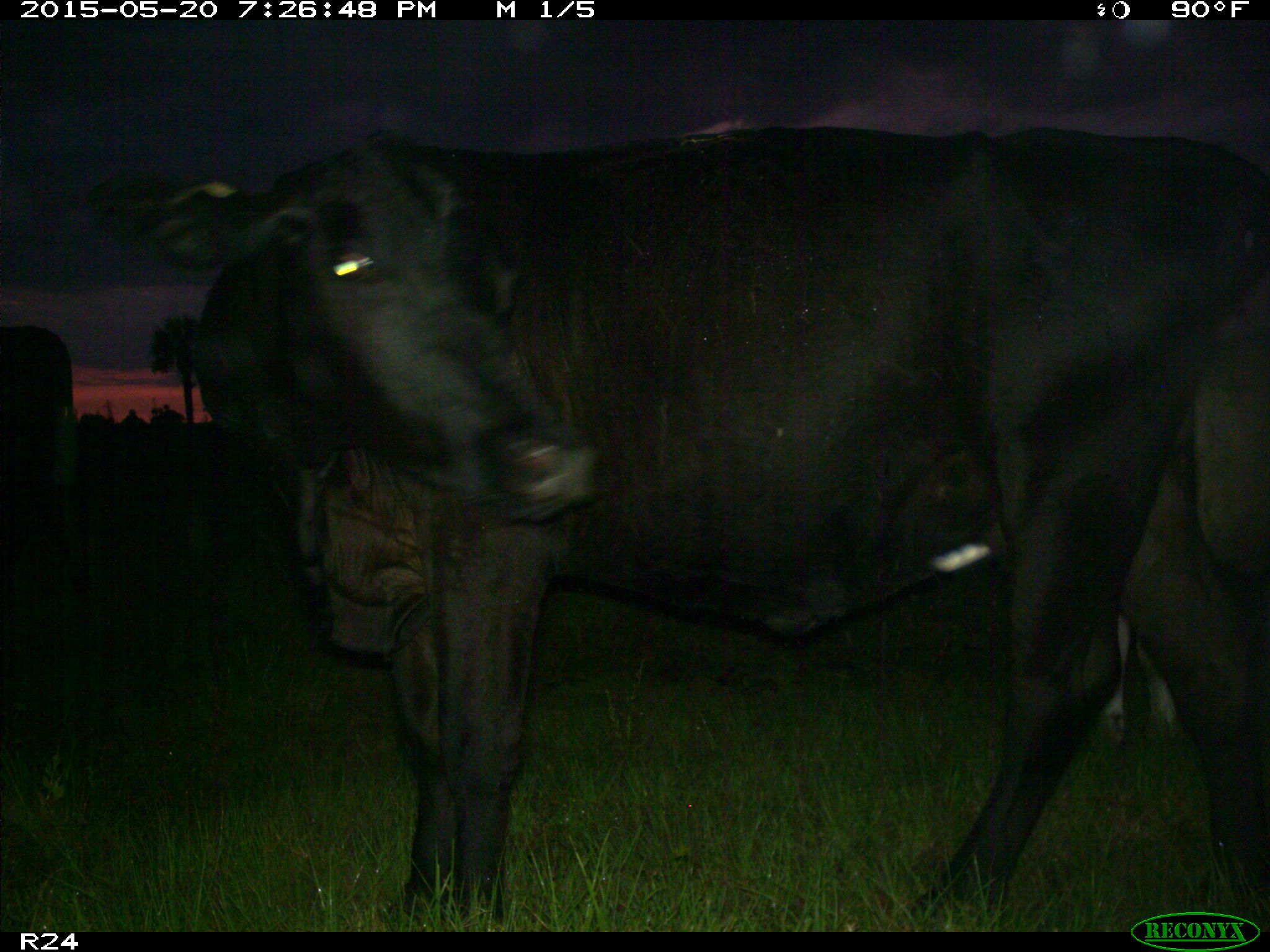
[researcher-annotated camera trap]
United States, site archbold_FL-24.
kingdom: Animalia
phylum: Chordata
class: Mammalia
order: Artiodactyla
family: Bovidae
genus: Bos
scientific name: Bos taurus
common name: domestic cow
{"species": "Bos taurus (domestic cow)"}